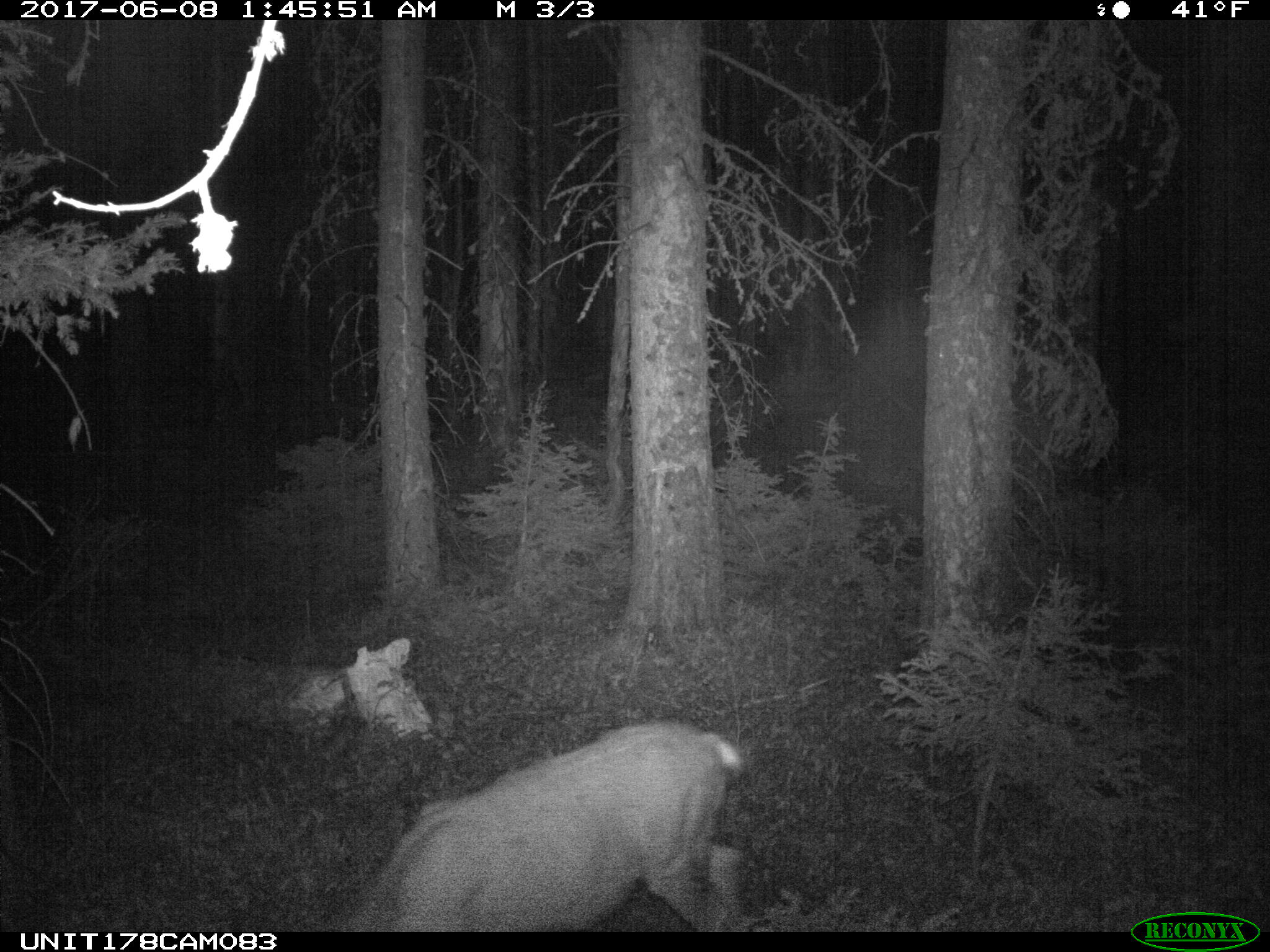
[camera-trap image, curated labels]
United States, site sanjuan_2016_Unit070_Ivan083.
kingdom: Animalia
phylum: Chordata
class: Mammalia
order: Artiodactyla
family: Cervidae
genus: Odocoileus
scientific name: Odocoileus hemionus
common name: mule deer